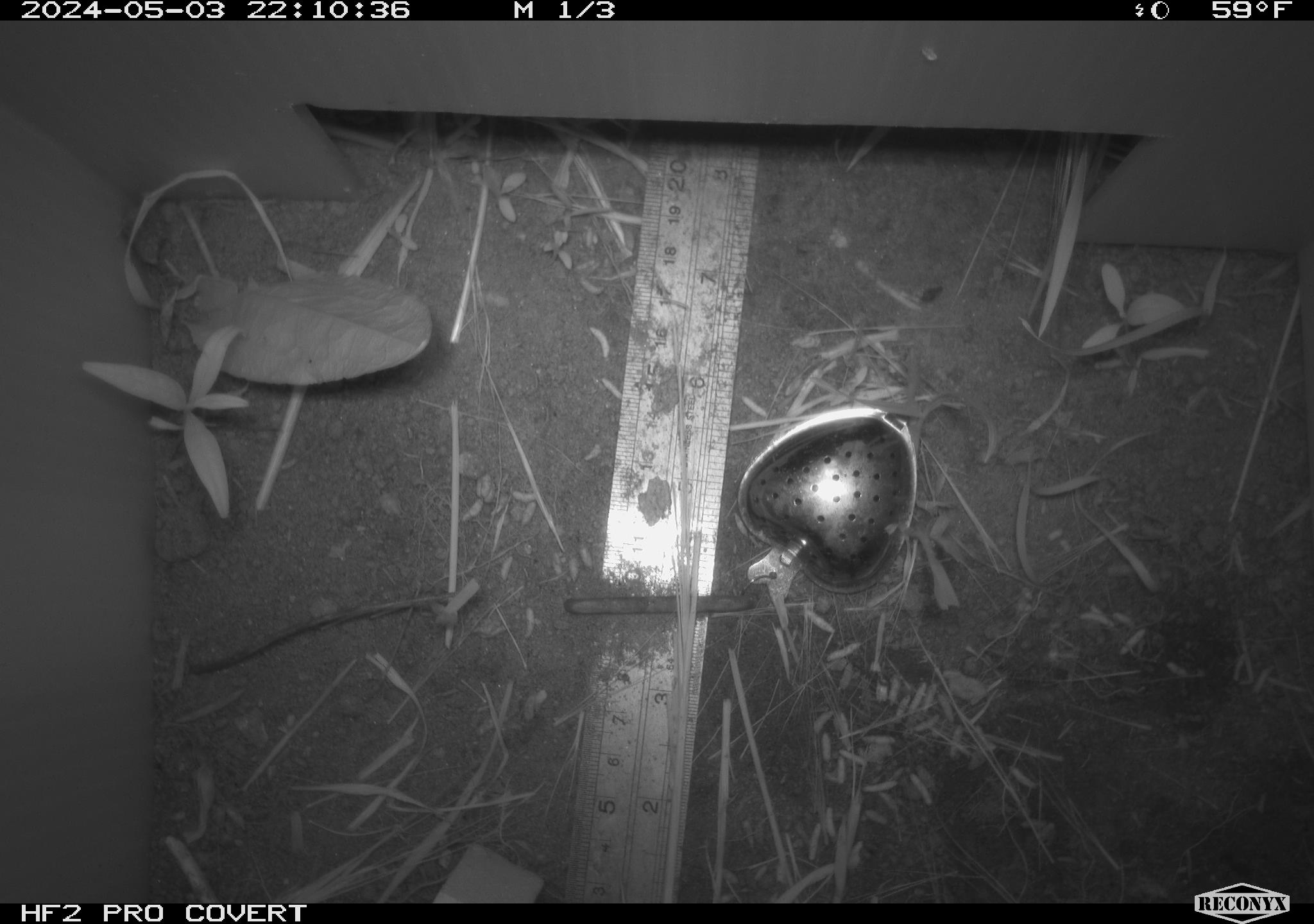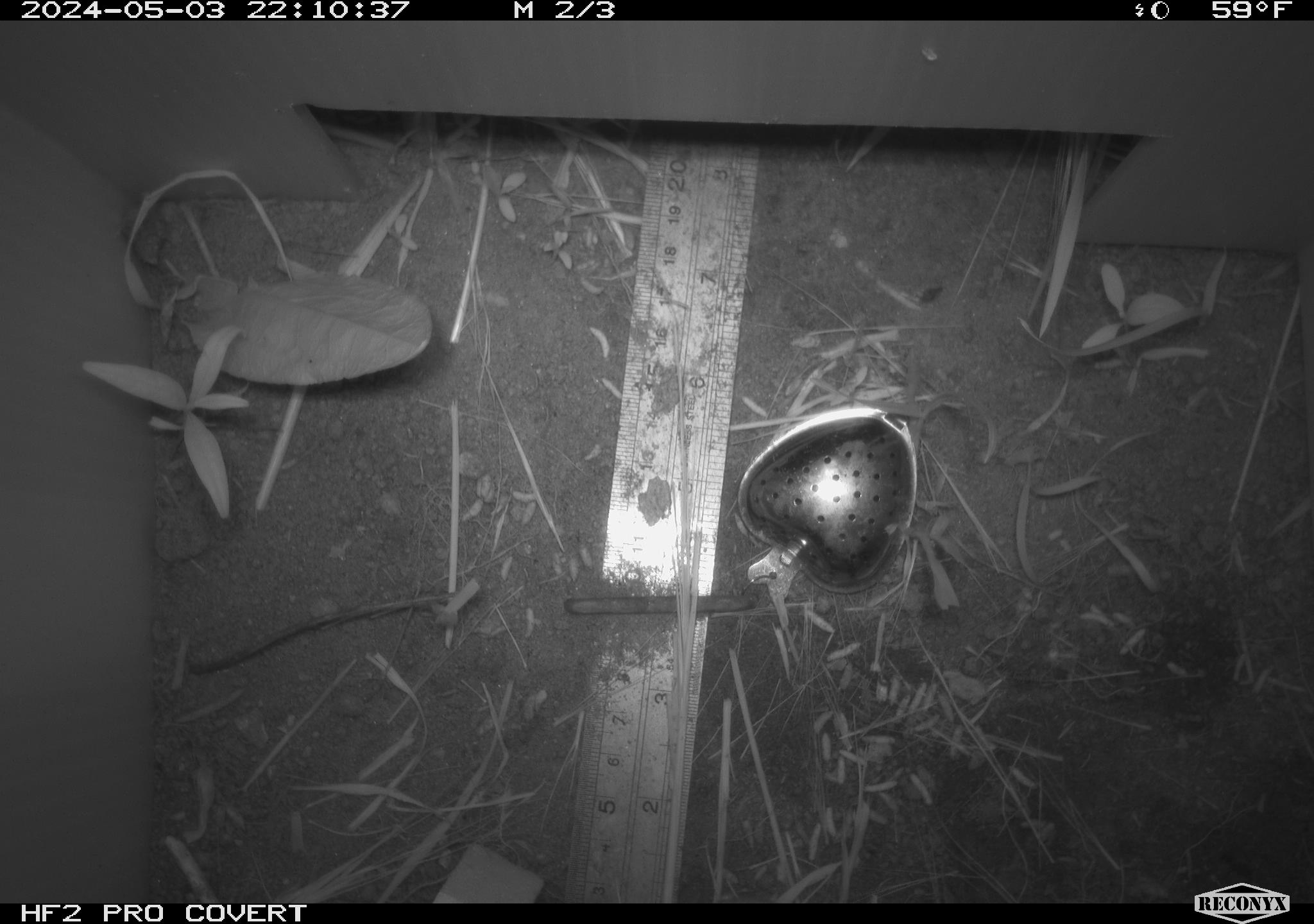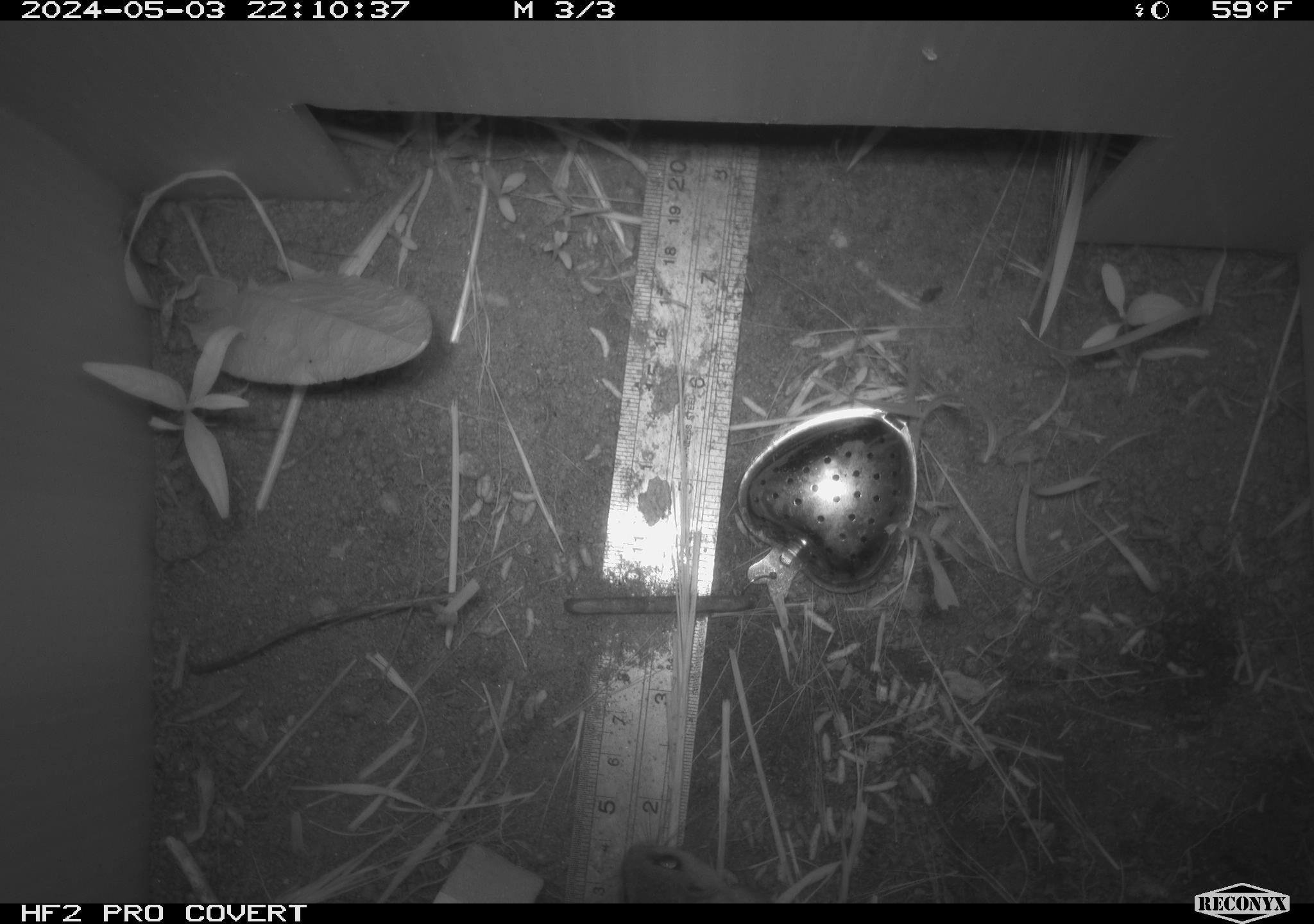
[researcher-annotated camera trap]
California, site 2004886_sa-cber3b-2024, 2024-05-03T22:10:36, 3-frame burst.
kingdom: Animalia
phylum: Chordata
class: Mammalia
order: Rodentia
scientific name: Rodentia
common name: mouse species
Mouse species (Rodentia).